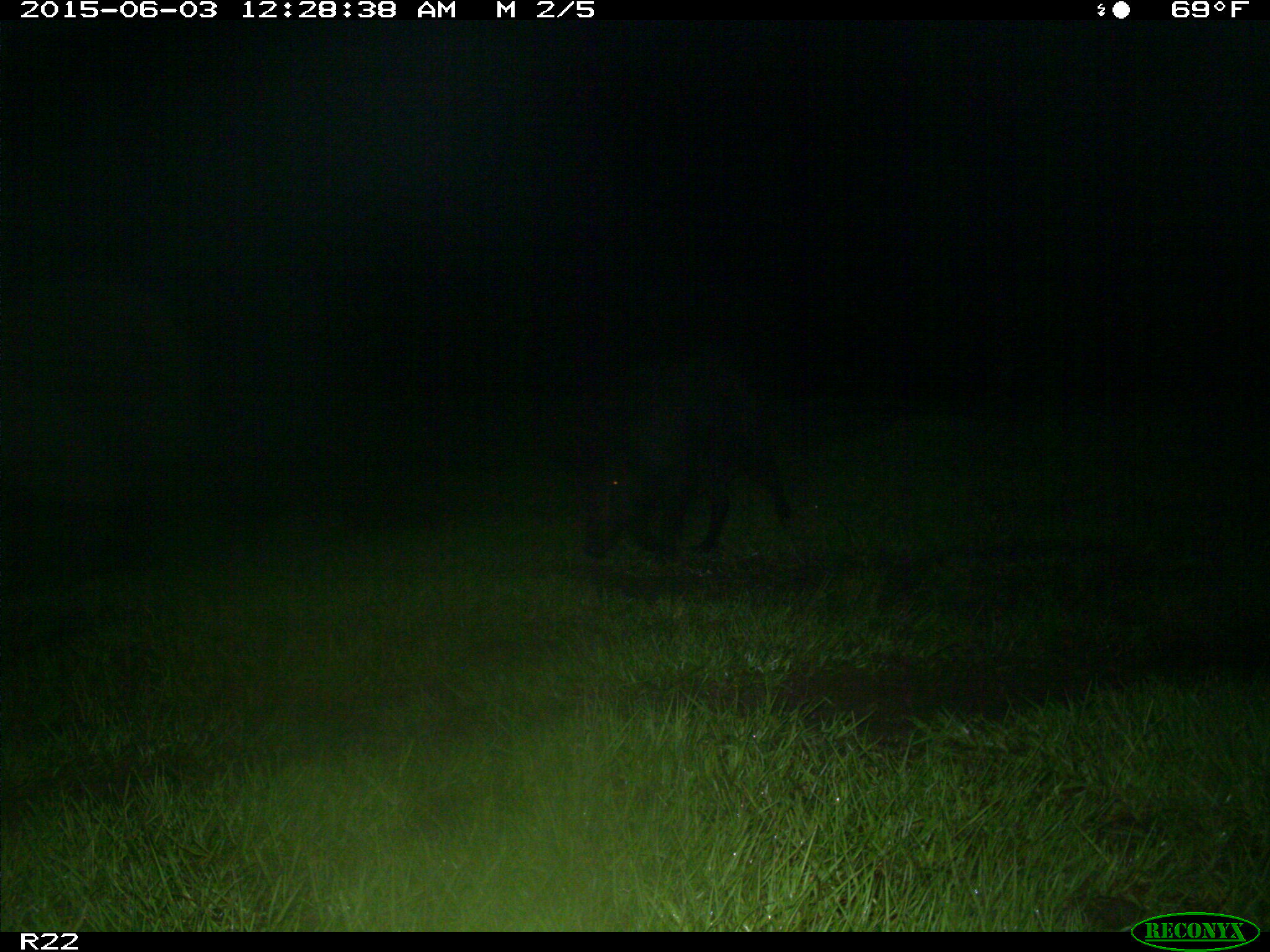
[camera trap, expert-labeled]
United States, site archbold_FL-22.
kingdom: Animalia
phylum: Chordata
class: Mammalia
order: Artiodactyla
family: Bovidae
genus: Bos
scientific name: Bos taurus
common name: domestic cow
Bos taurus (domestic cow).